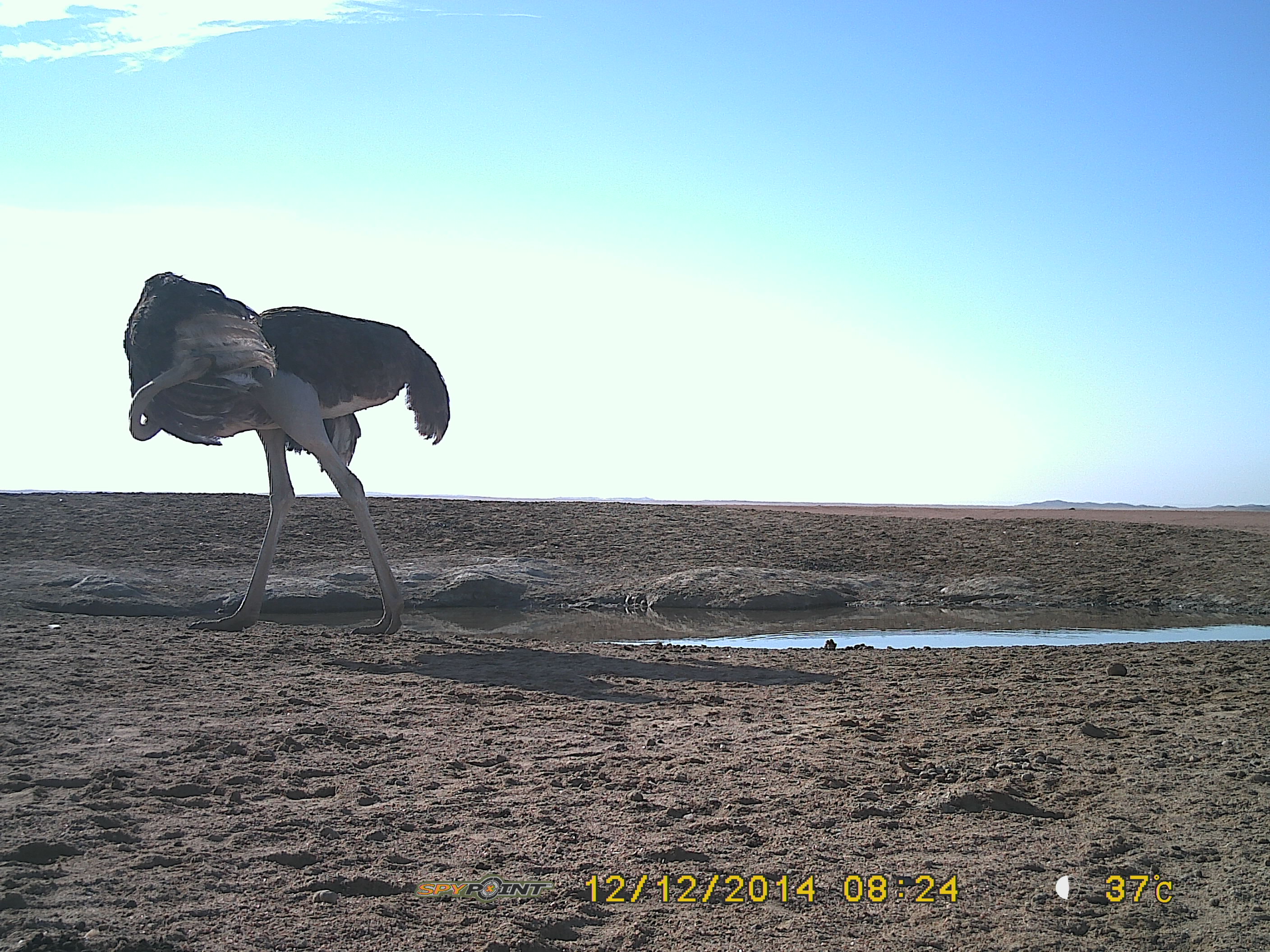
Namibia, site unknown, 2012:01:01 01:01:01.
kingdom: Animalia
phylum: Chordata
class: Aves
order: Struthioniformes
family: Struthionidae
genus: Struthio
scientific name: Struthio camelus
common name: common ostrich